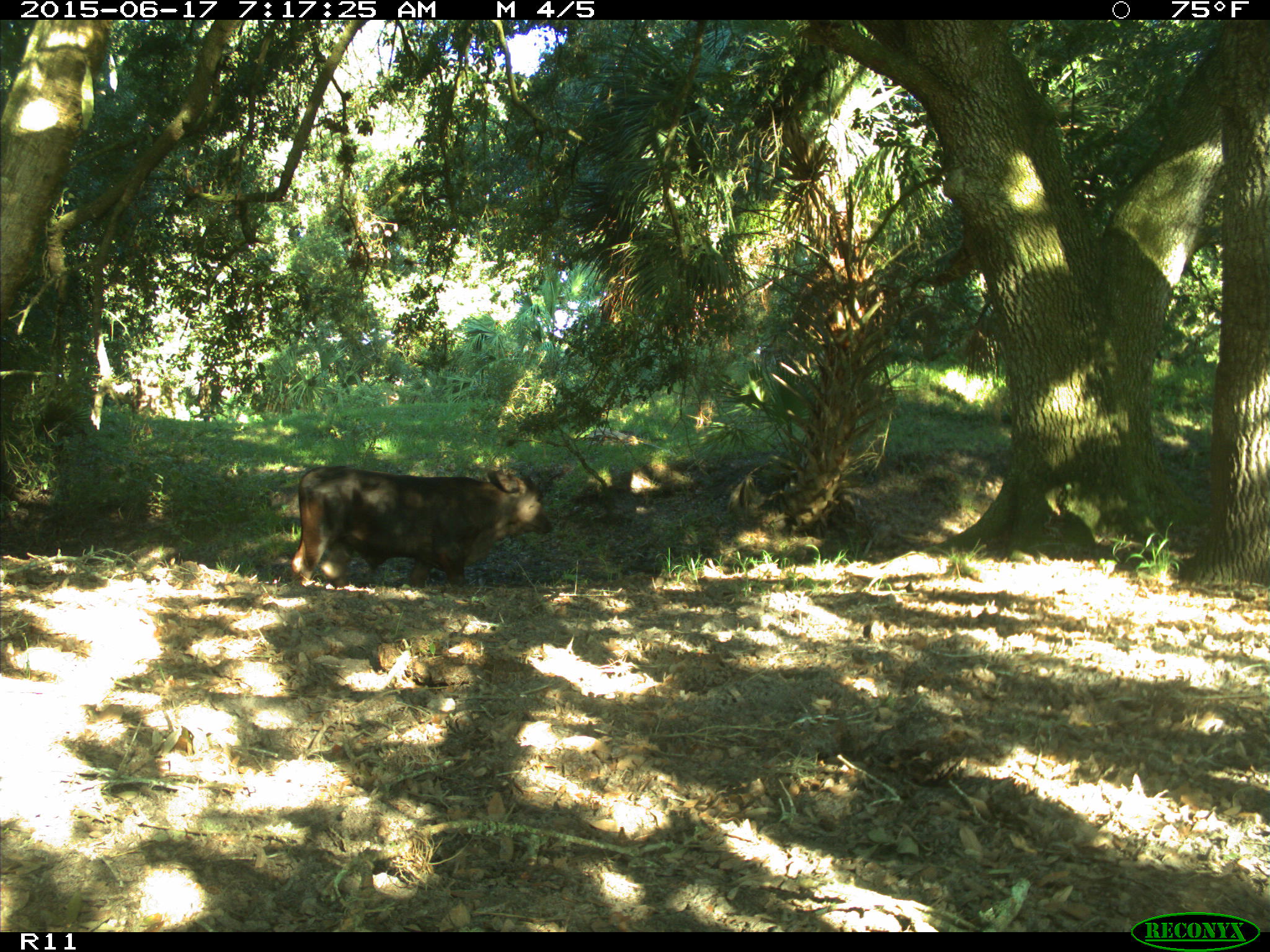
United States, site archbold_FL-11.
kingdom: Animalia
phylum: Chordata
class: Mammalia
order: Artiodactyla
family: Bovidae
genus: Bos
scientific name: Bos taurus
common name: domestic cow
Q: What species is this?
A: Bos taurus (domestic cow).